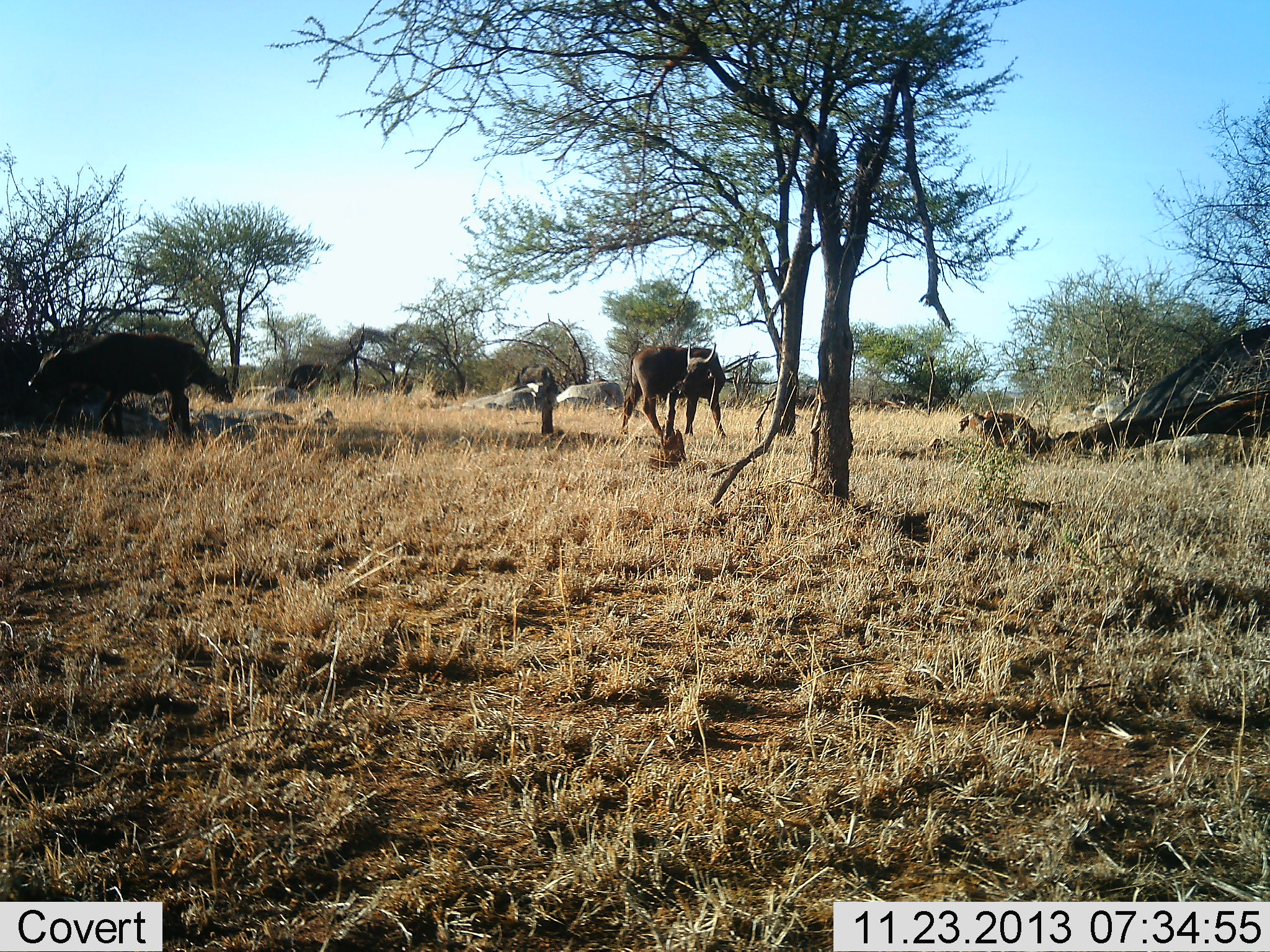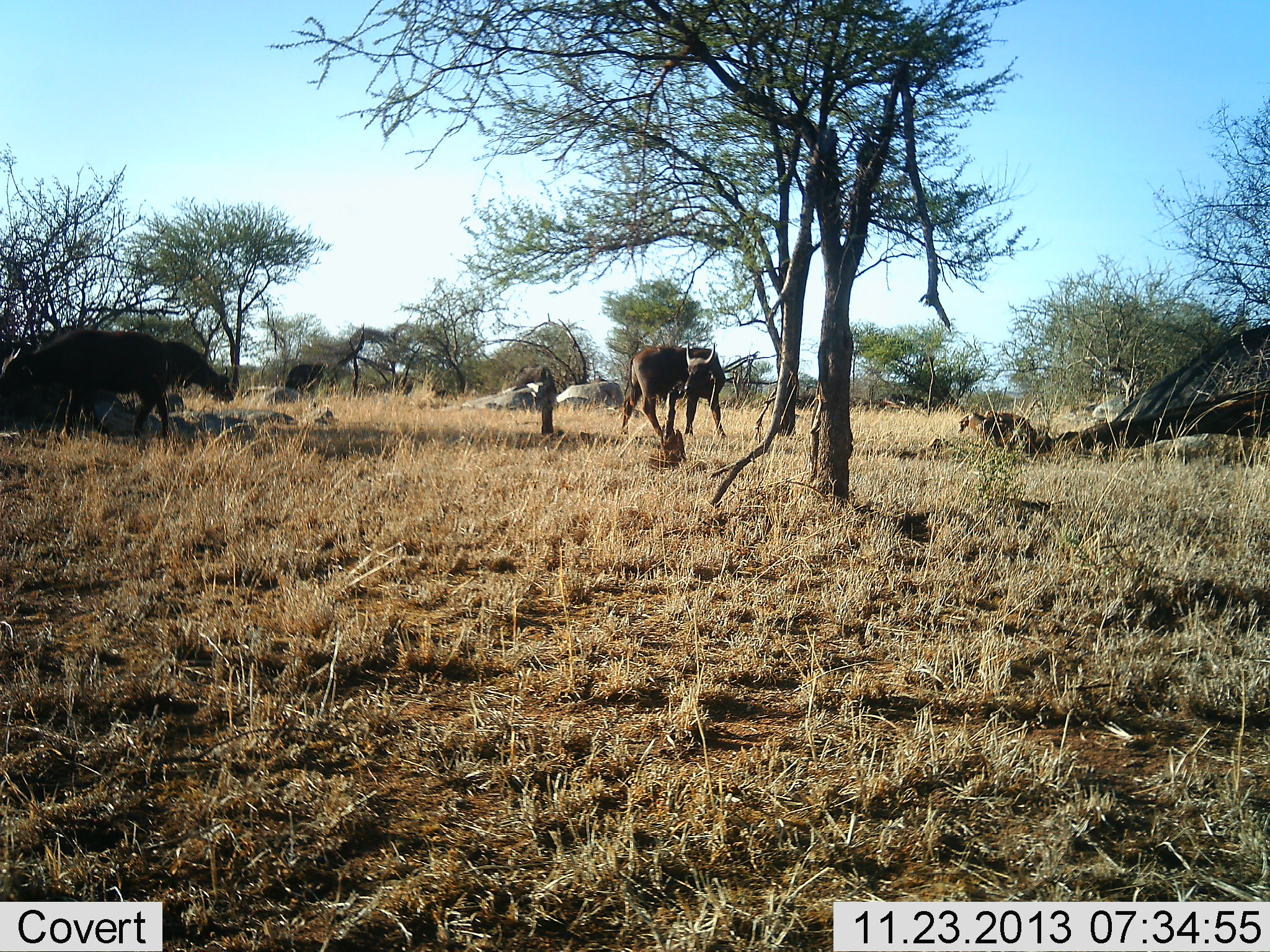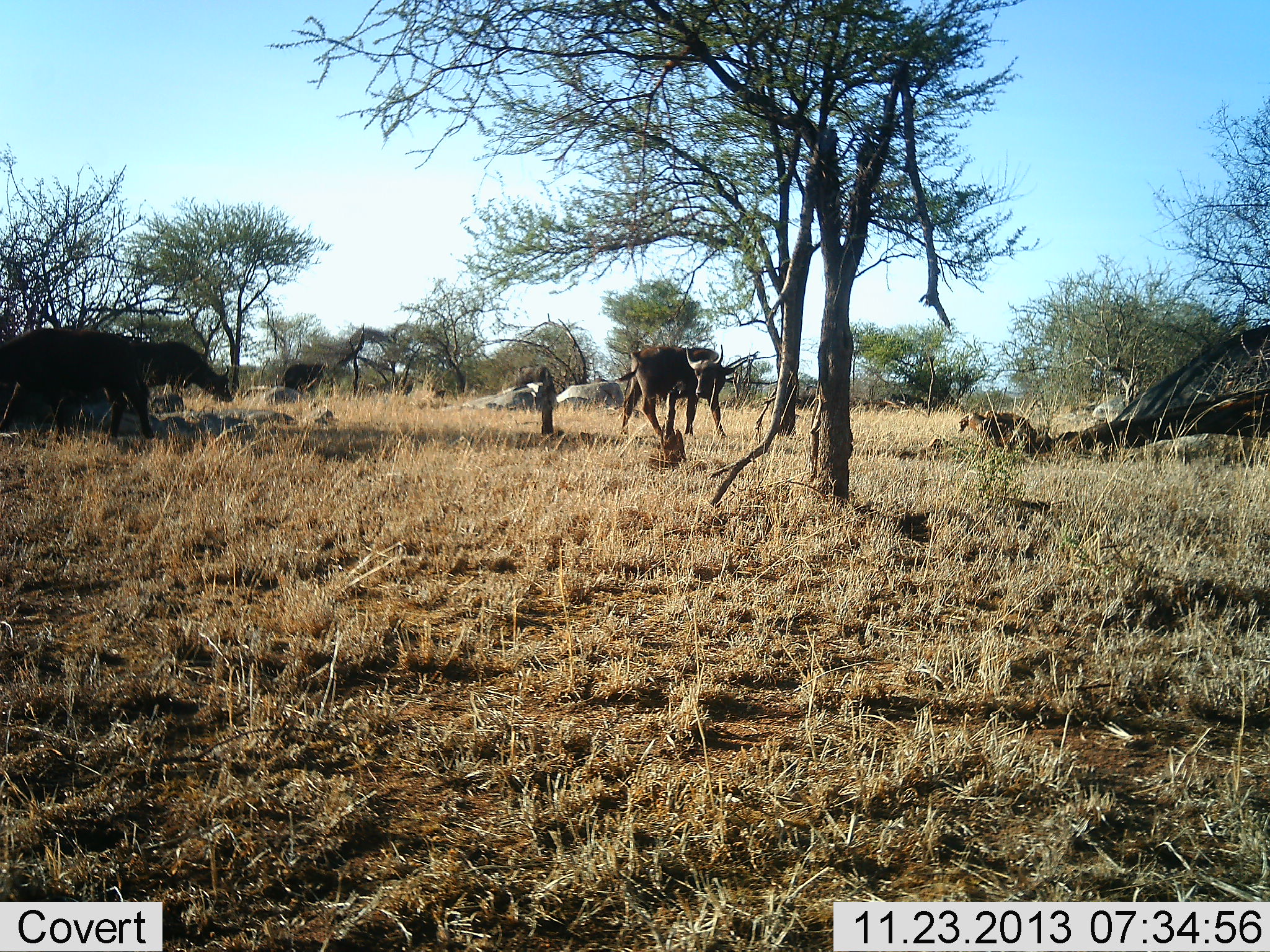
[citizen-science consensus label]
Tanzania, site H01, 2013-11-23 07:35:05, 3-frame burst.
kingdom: Animalia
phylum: Chordata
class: Mammalia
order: Artiodactyla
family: Bovidae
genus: Syncerus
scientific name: Syncerus caffer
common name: cape buffalo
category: buffalo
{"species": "buffalo (cape buffalo) (Syncerus caffer)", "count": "5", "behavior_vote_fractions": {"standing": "77%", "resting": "23%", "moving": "59%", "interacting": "0%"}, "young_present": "14%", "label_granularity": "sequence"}